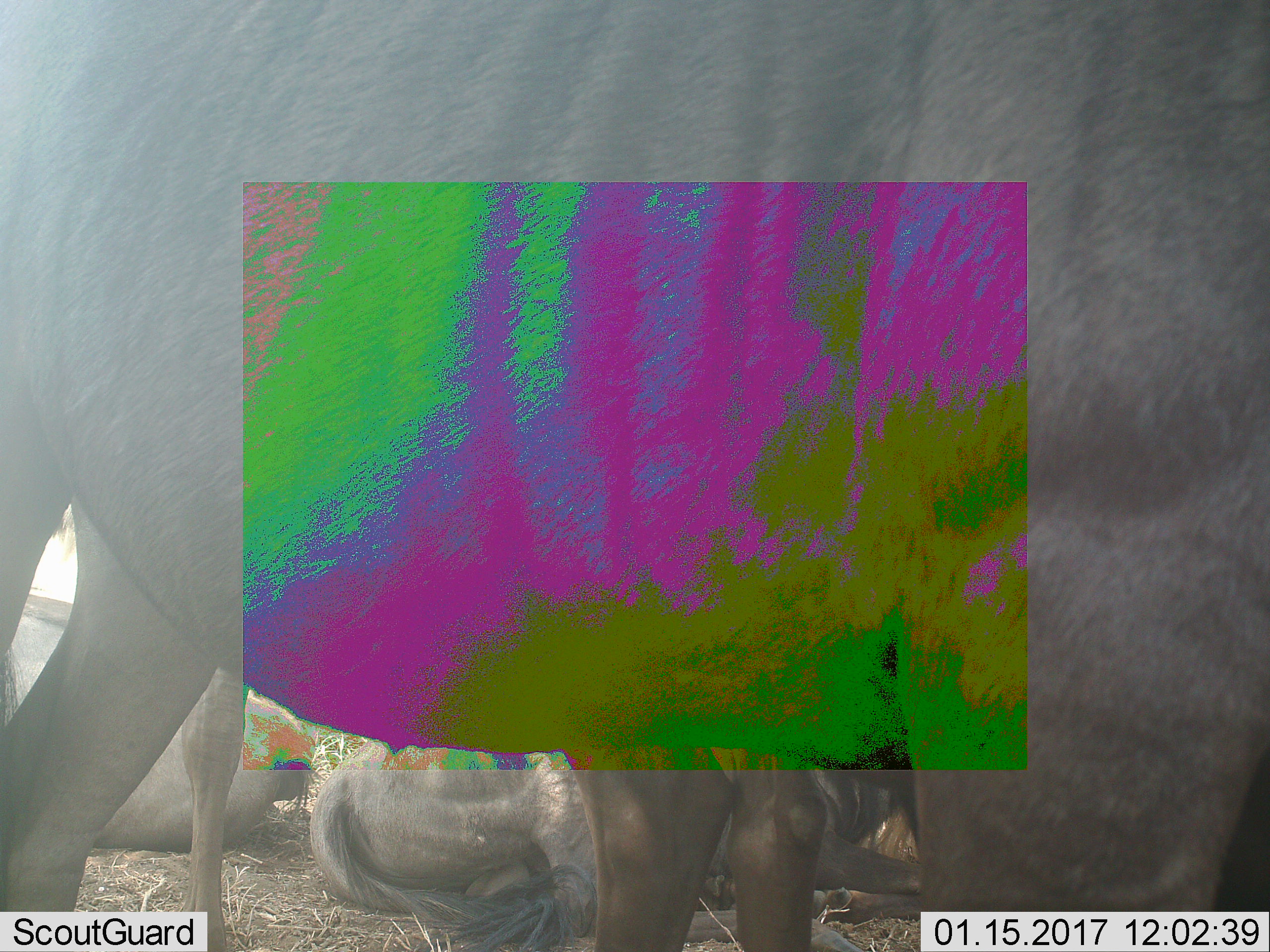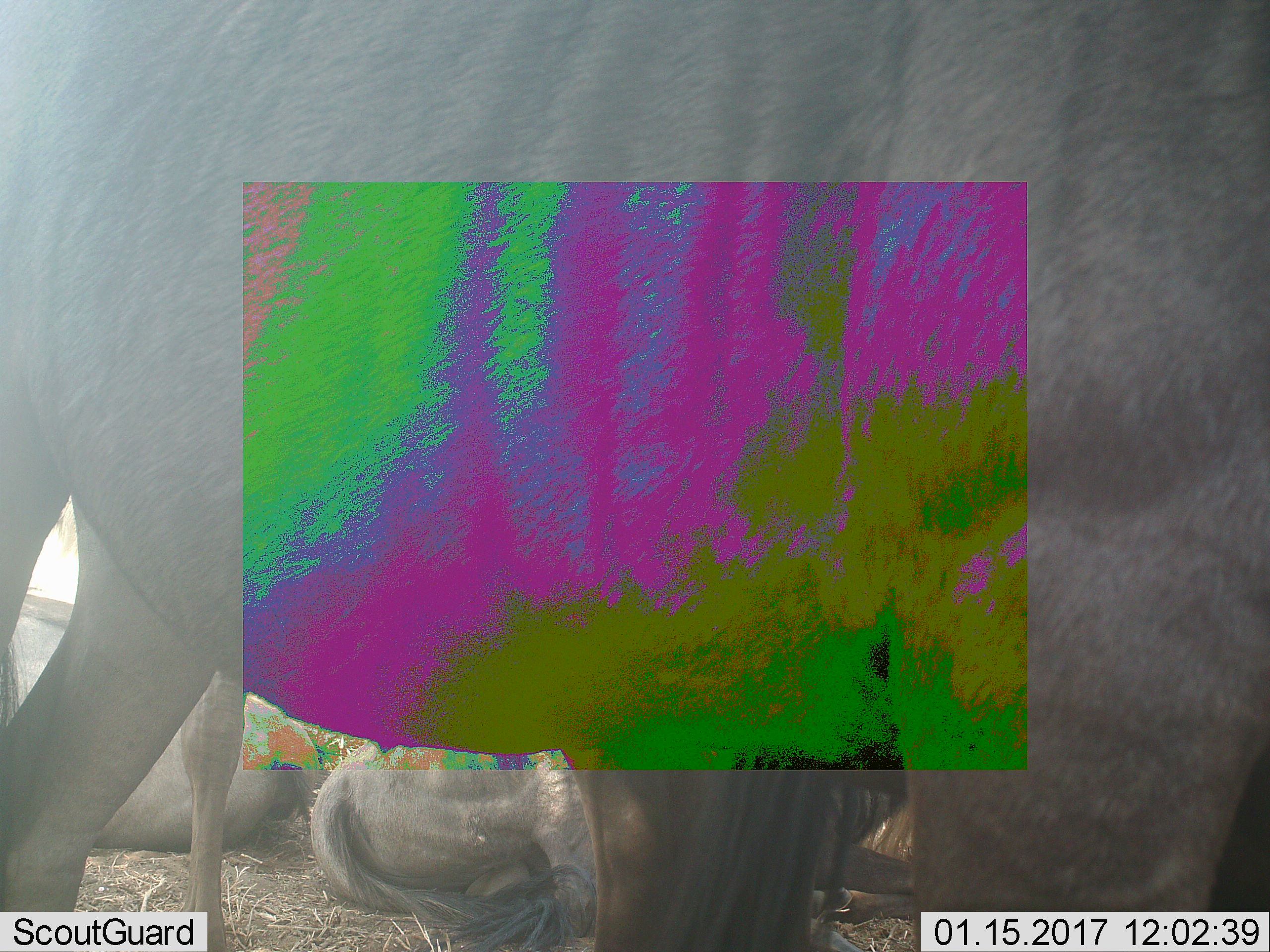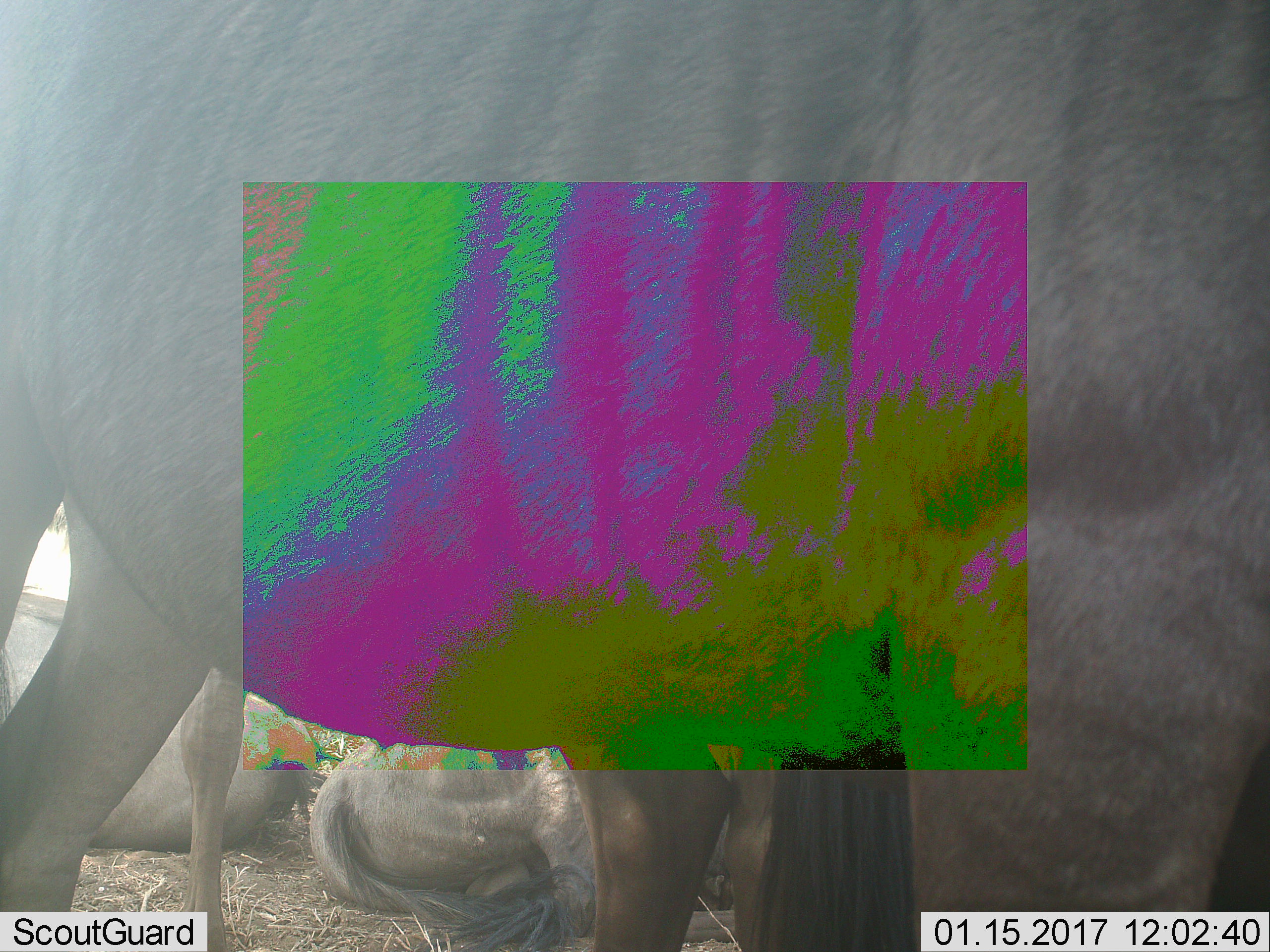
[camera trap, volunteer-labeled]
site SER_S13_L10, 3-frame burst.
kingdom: Animalia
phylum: Chordata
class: Mammalia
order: Artiodactyla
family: Bovidae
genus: Connochaetes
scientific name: Connochaetes taurinus taurinus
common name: blue wildebeest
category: wildebeestblue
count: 4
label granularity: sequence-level